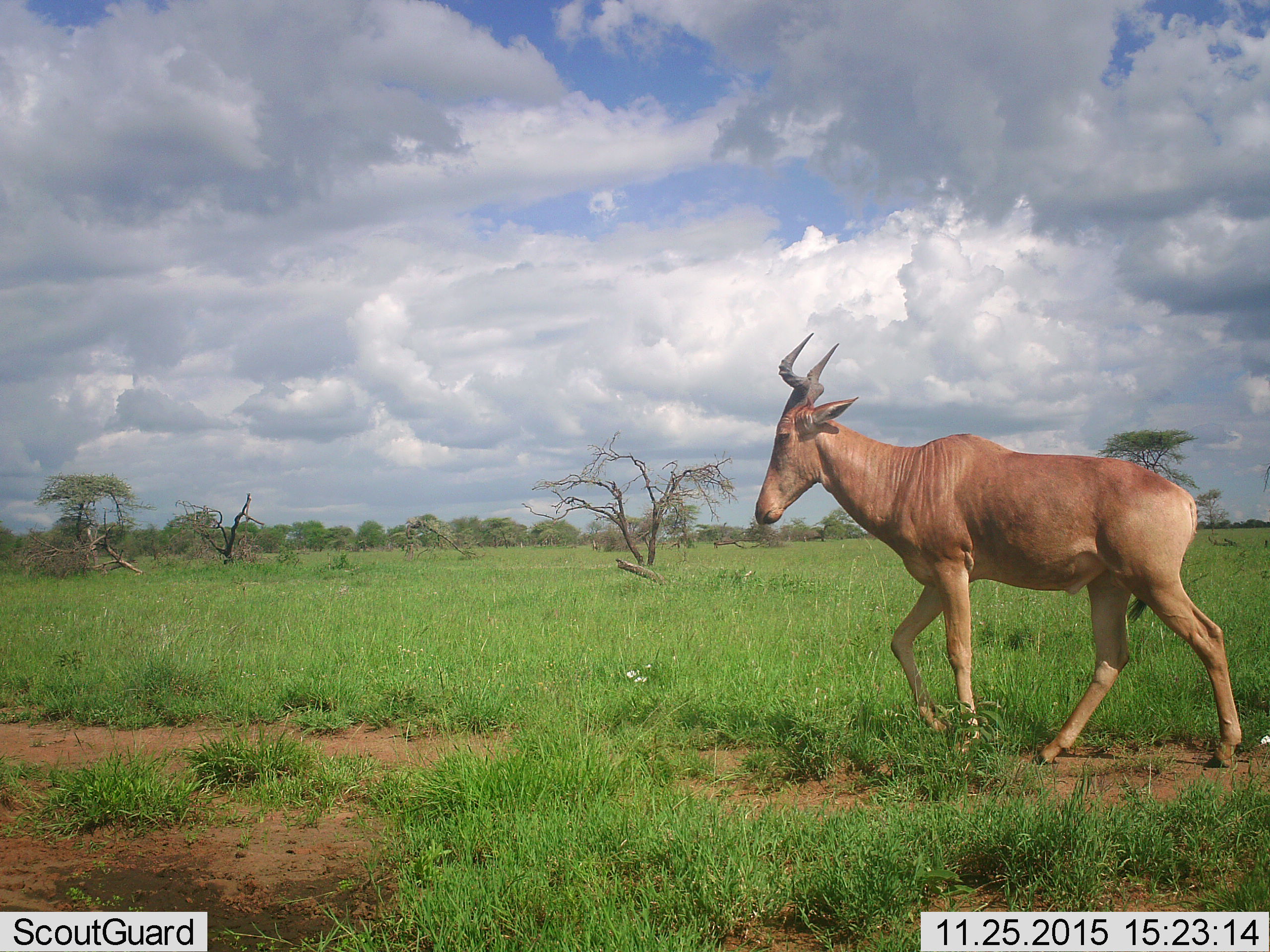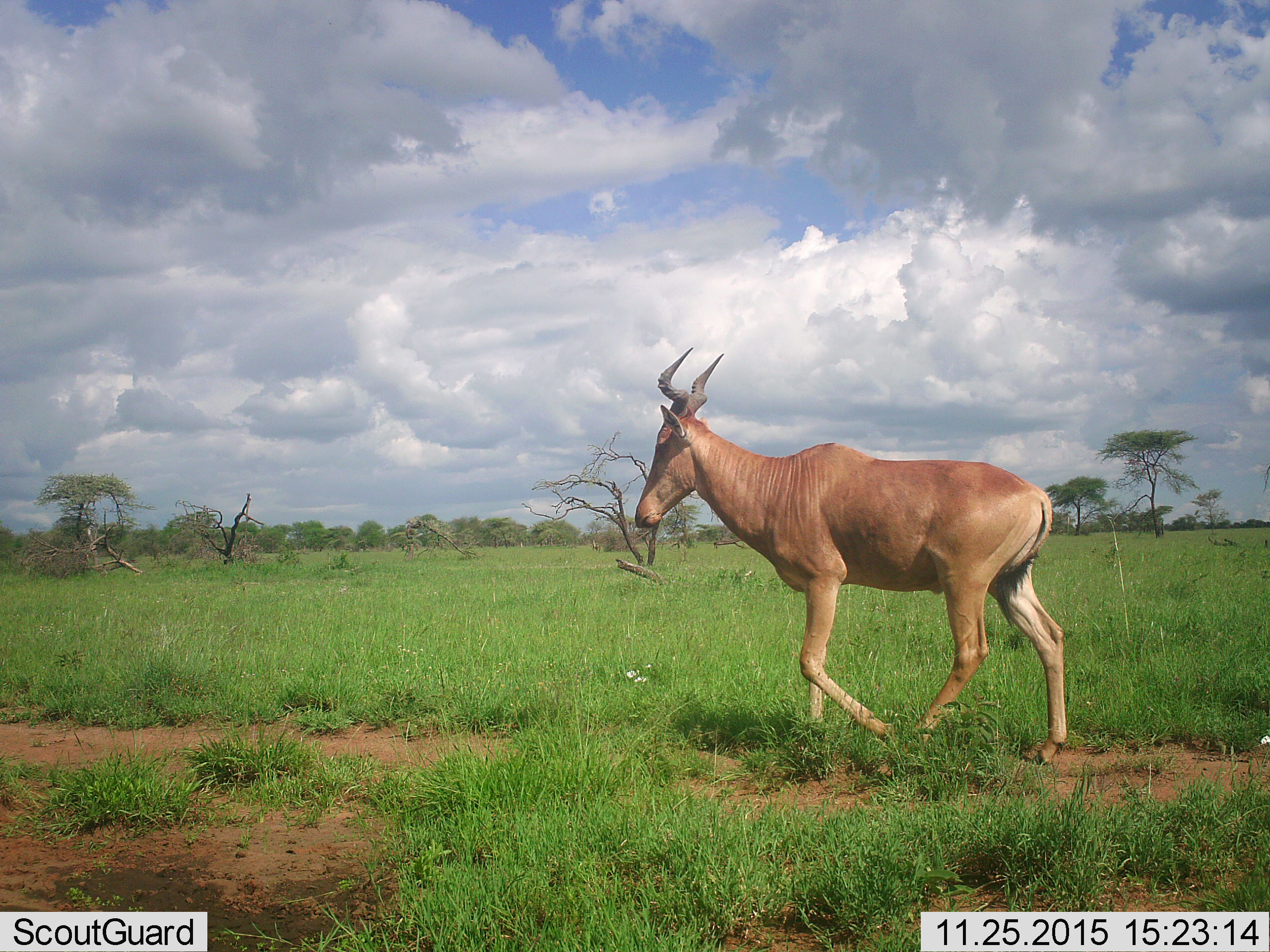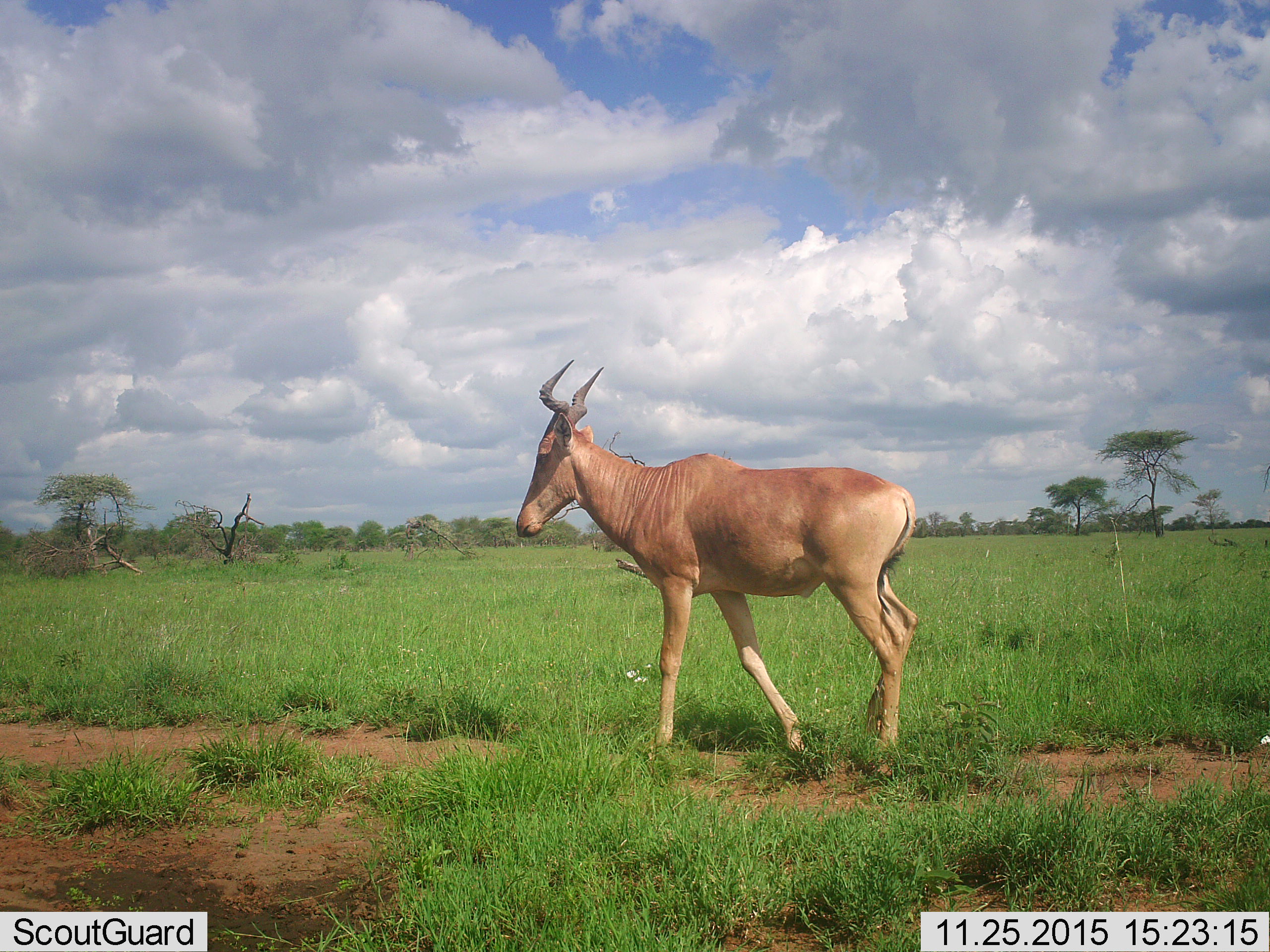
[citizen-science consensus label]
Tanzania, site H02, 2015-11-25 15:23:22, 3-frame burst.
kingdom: Animalia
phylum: Chordata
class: Mammalia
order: Artiodactyla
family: Bovidae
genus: Alcelaphus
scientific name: Alcelaphus buselaphus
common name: hartebeest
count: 1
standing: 0%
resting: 0%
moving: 100%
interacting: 0%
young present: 0%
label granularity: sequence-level